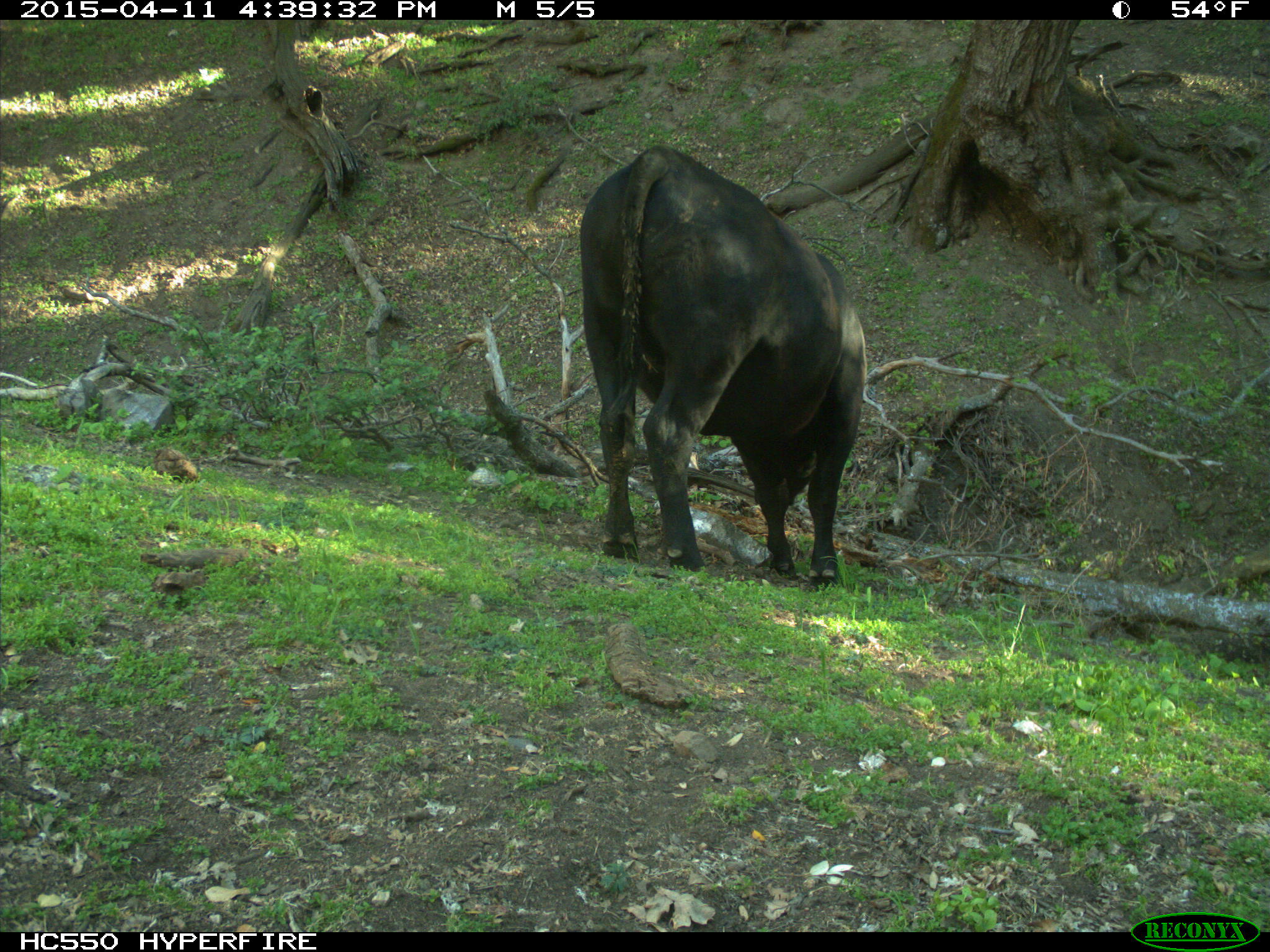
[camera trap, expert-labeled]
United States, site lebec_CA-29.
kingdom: Animalia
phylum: Chordata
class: Mammalia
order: Artiodactyla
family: Bovidae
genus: Bos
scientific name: Bos taurus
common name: domestic cow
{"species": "Bos taurus (domestic cow)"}